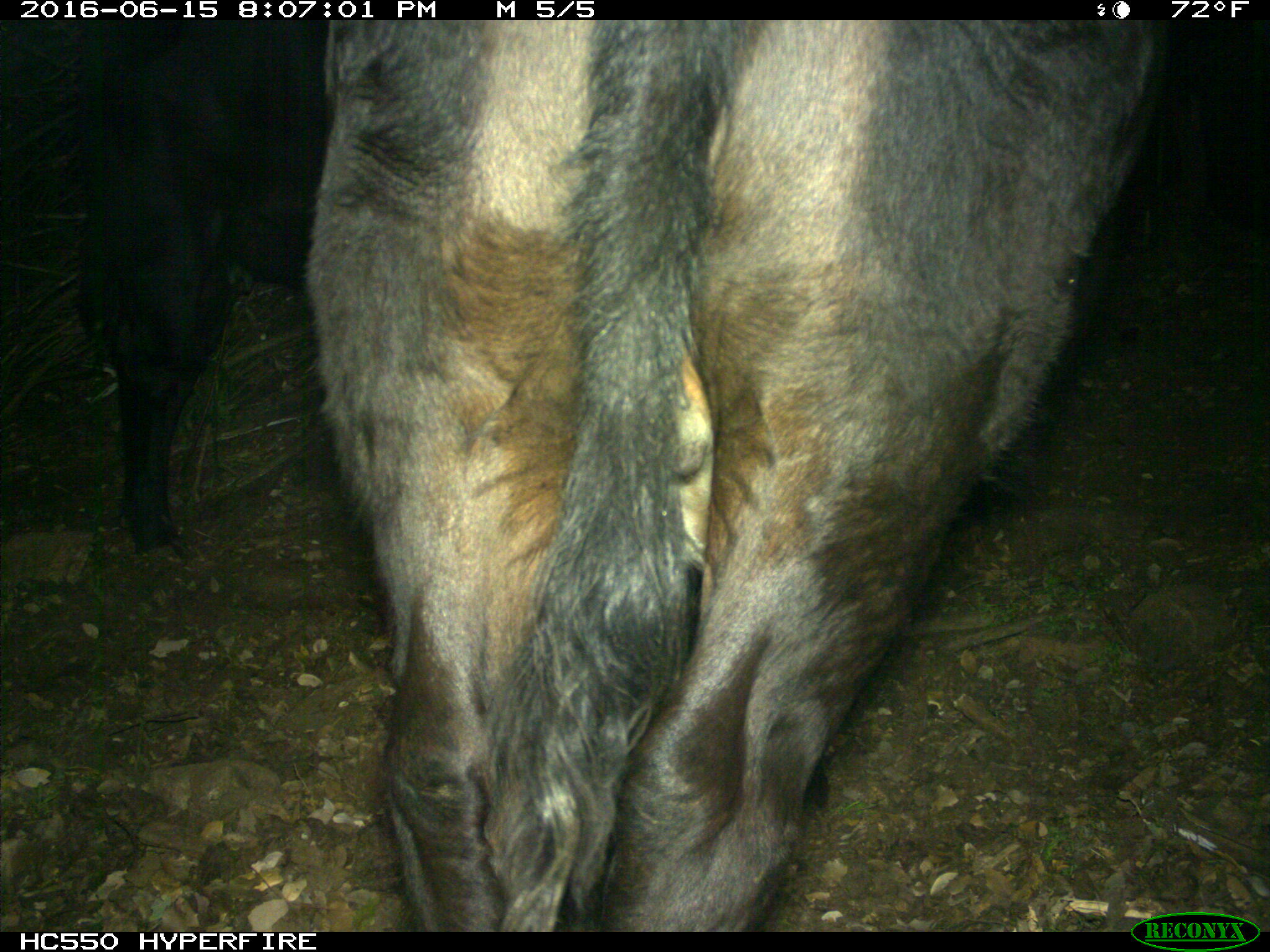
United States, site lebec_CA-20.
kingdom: Animalia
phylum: Chordata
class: Mammalia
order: Artiodactyla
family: Bovidae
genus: Bos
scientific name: Bos taurus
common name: domestic cow